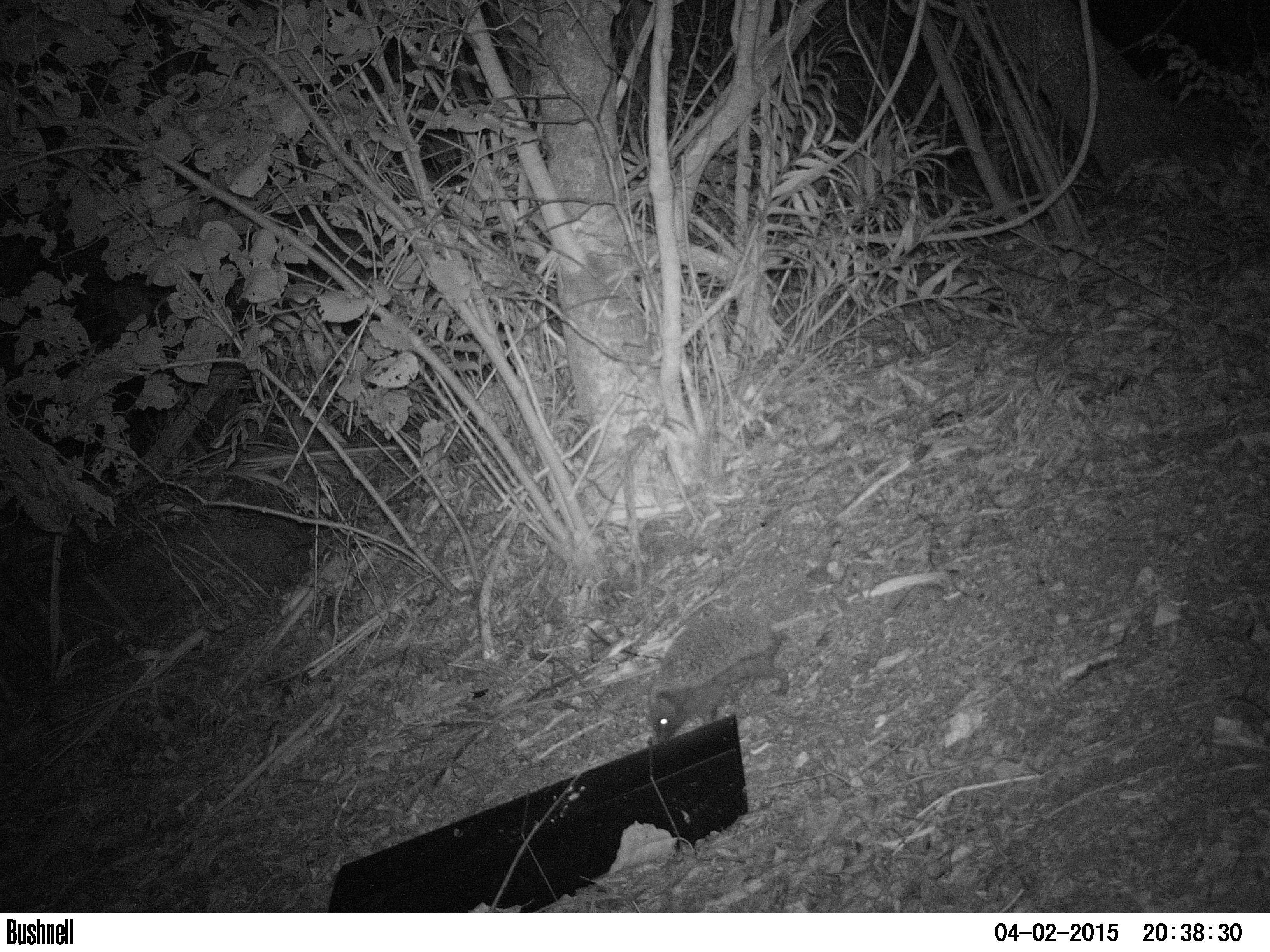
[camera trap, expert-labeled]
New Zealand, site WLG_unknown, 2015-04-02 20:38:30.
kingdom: Animalia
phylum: Chordata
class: Mammalia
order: Eulipotyphla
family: Erinaceidae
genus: Erinaceus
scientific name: Erinaceus europaeus europaeus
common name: european hedgehog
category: hedgehog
Hedgehog (european hedgehog) (Erinaceus europaeus europaeus).